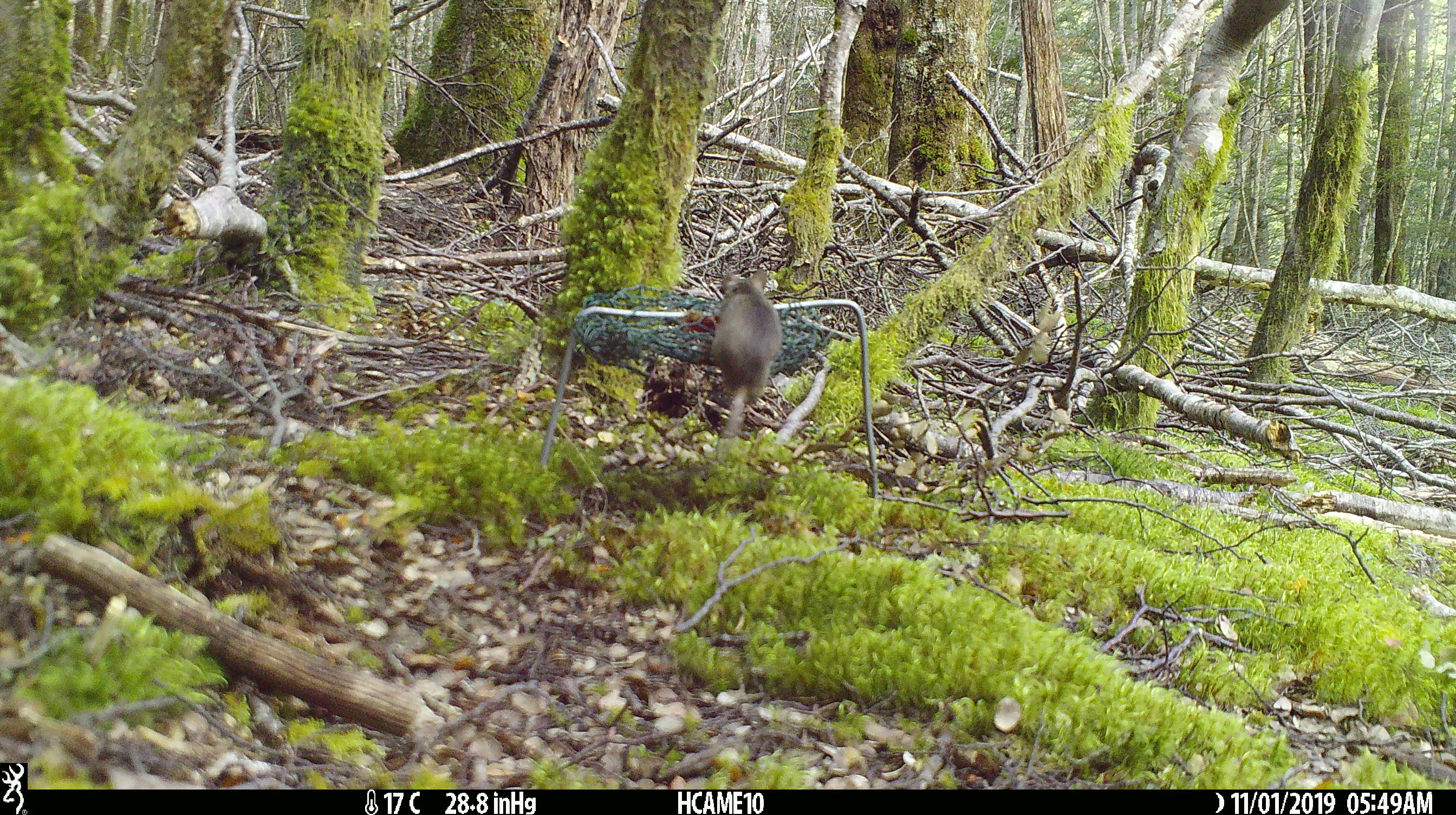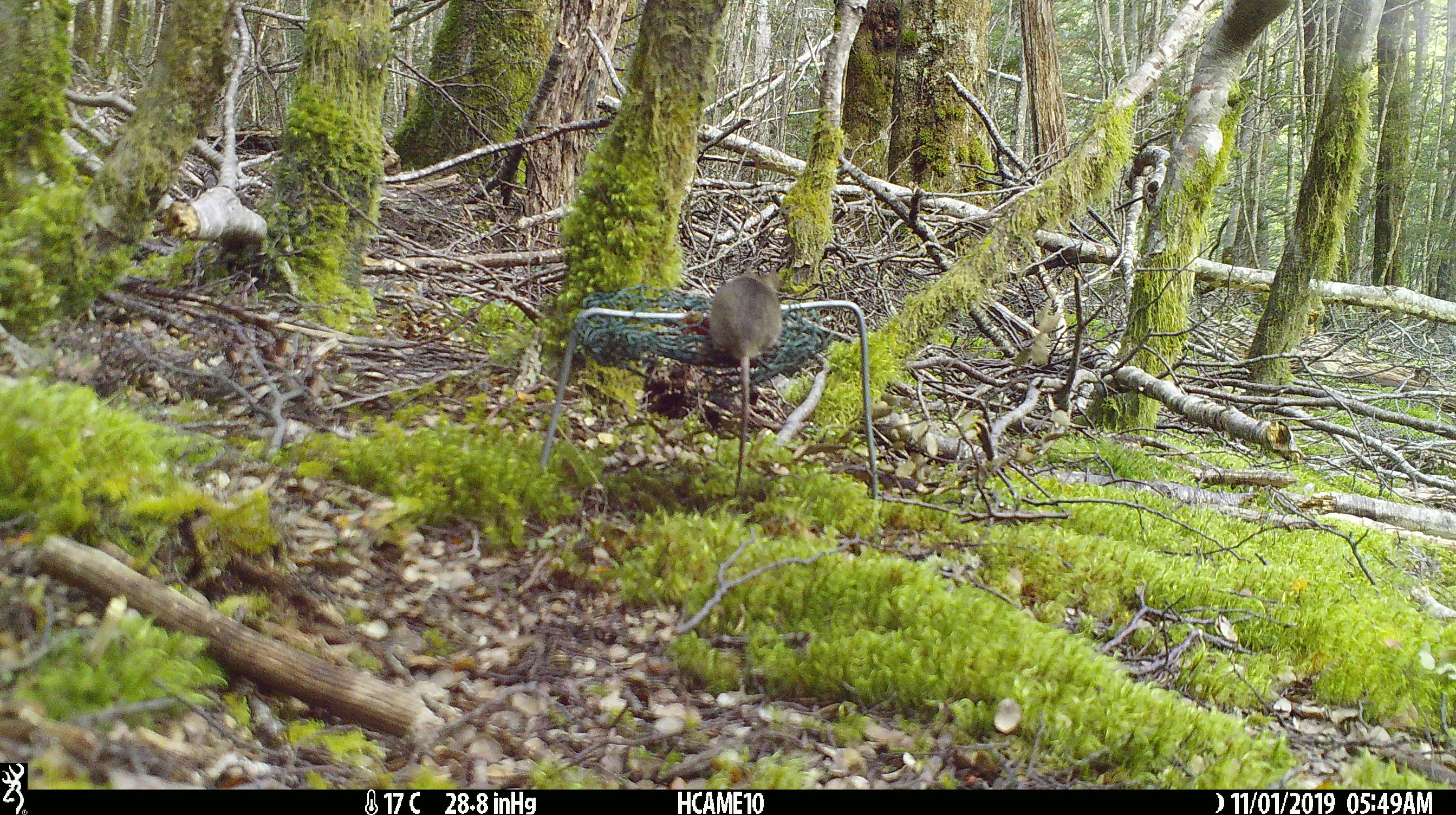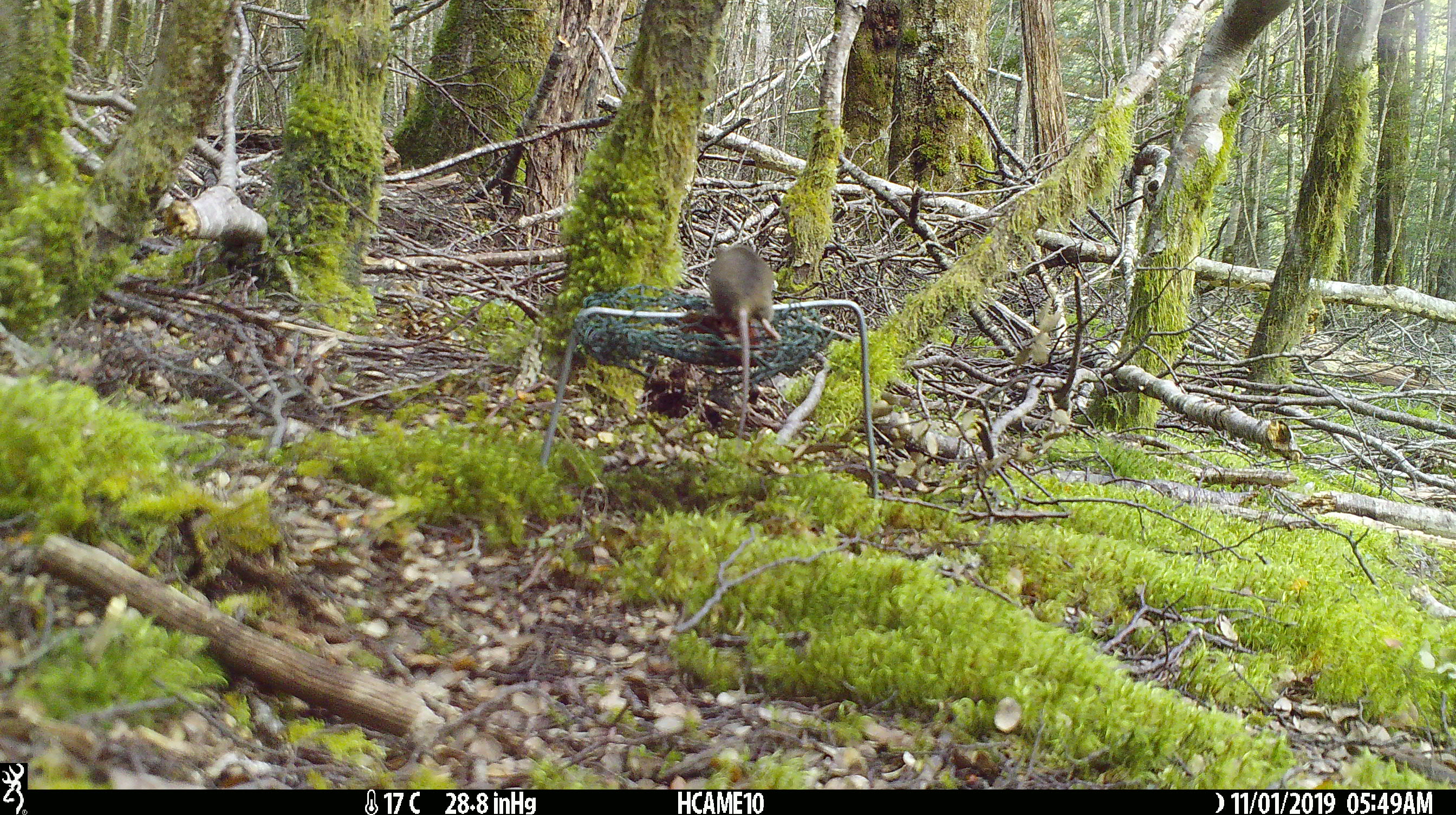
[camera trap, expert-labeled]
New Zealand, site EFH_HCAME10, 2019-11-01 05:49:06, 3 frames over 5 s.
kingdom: Animalia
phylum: Chordata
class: Mammalia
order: Rodentia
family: Muridae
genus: Mus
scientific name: Mus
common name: mouse